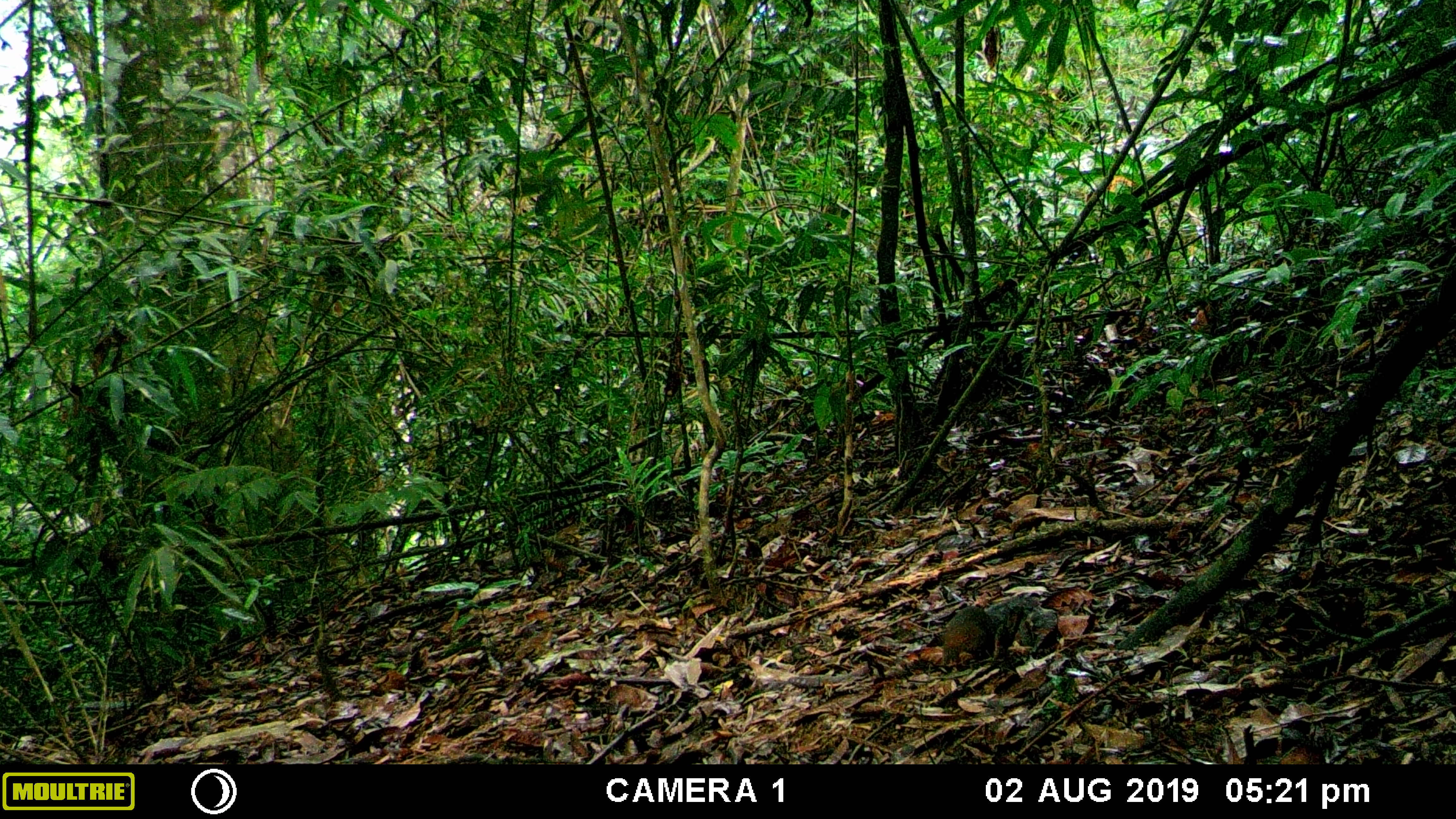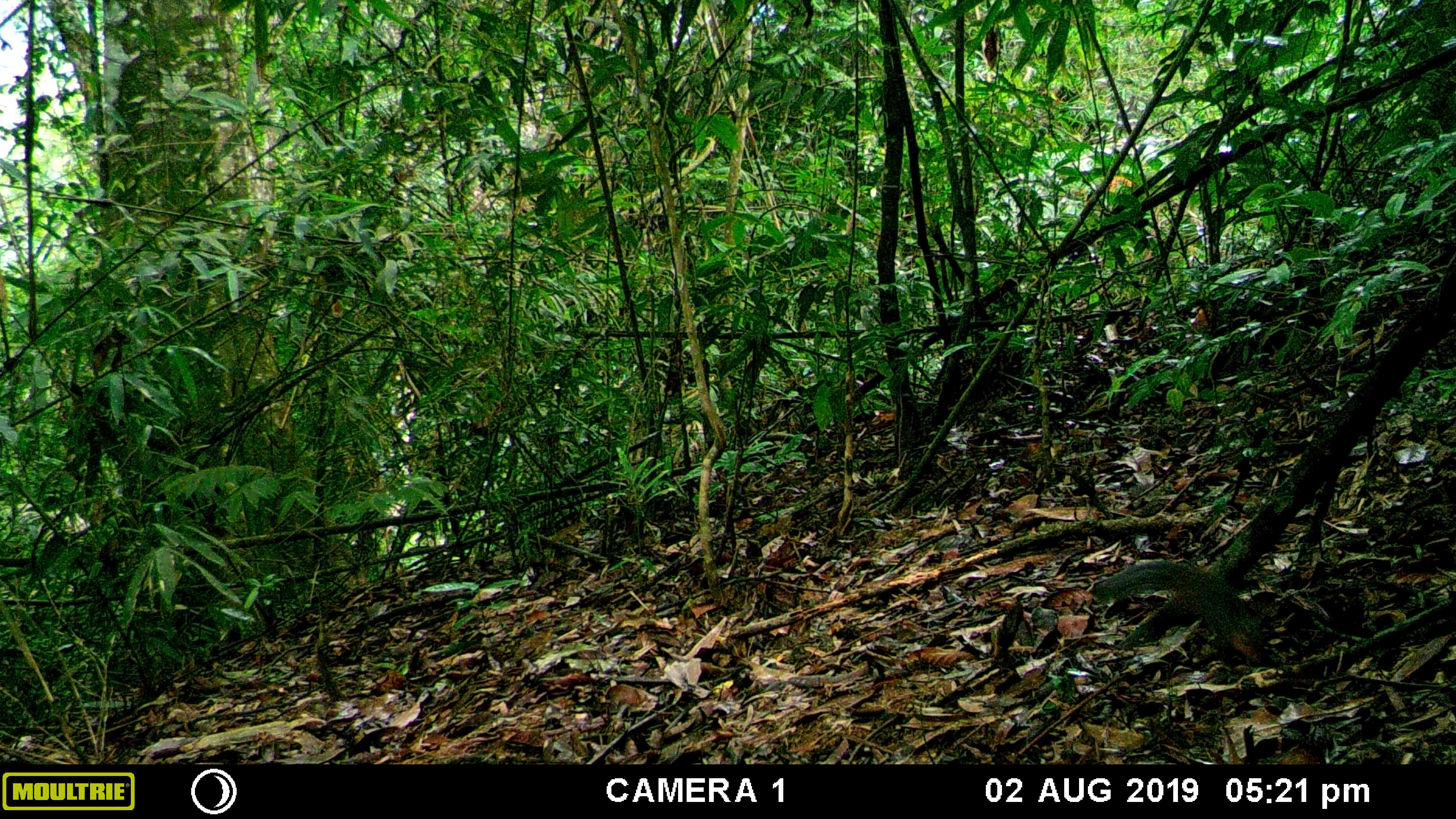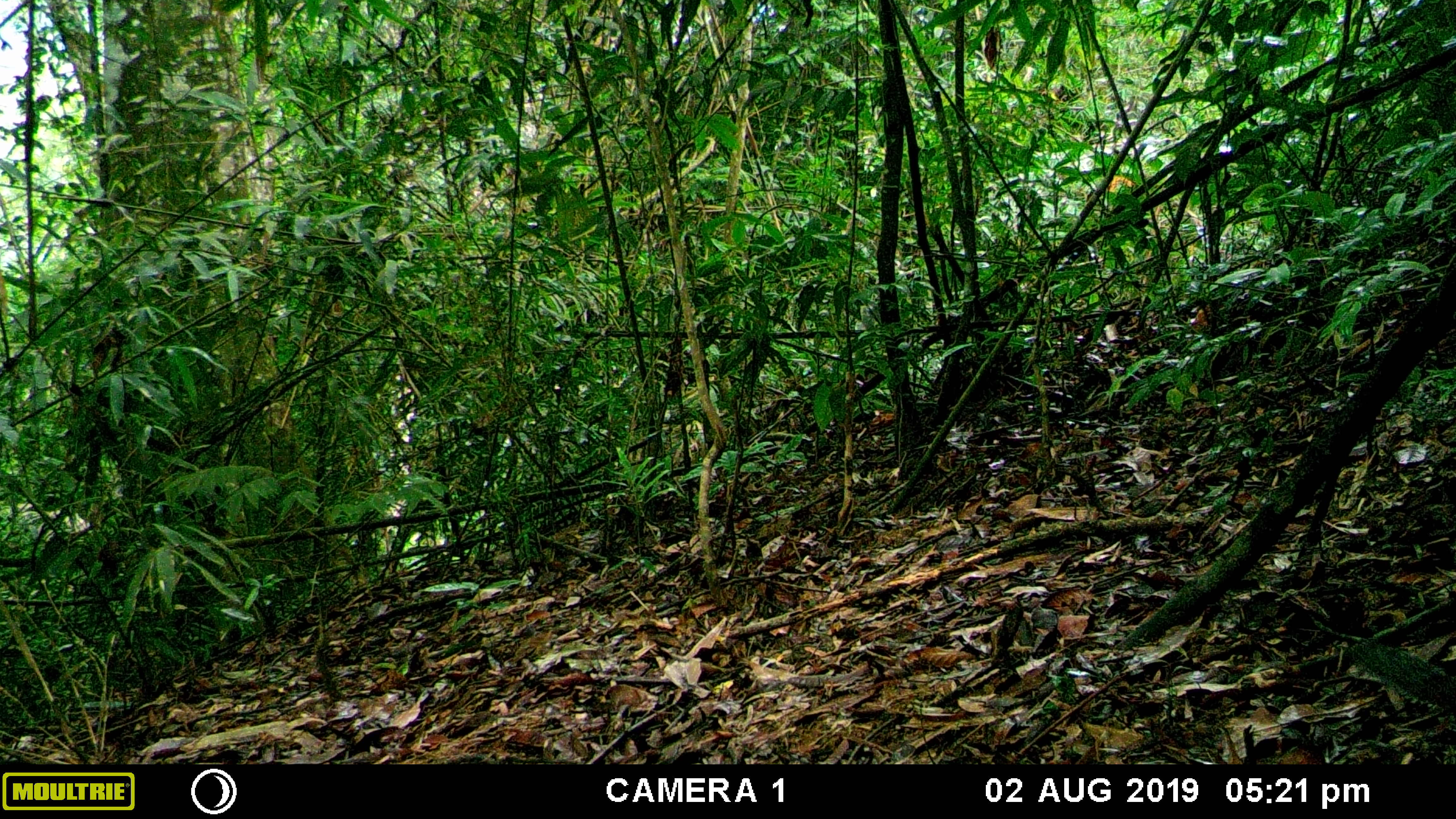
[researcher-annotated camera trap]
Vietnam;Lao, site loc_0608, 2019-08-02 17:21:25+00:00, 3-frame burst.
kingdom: Animalia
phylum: Chordata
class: Mammalia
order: Rodentia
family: Sciuridae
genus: Dremomys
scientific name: Dremomys rufigenis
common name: red-cheeked squirrel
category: red cheeked squirrel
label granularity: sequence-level